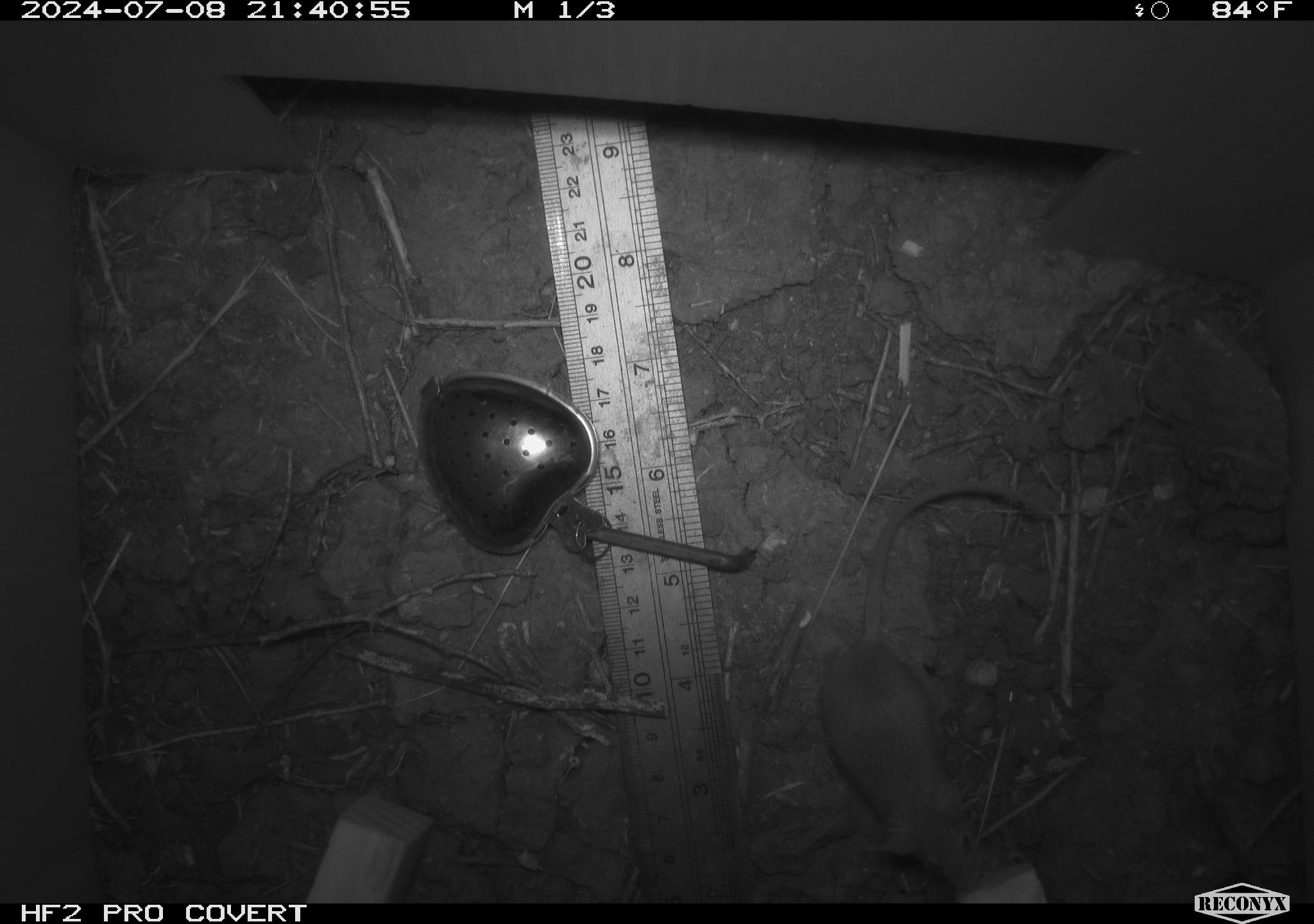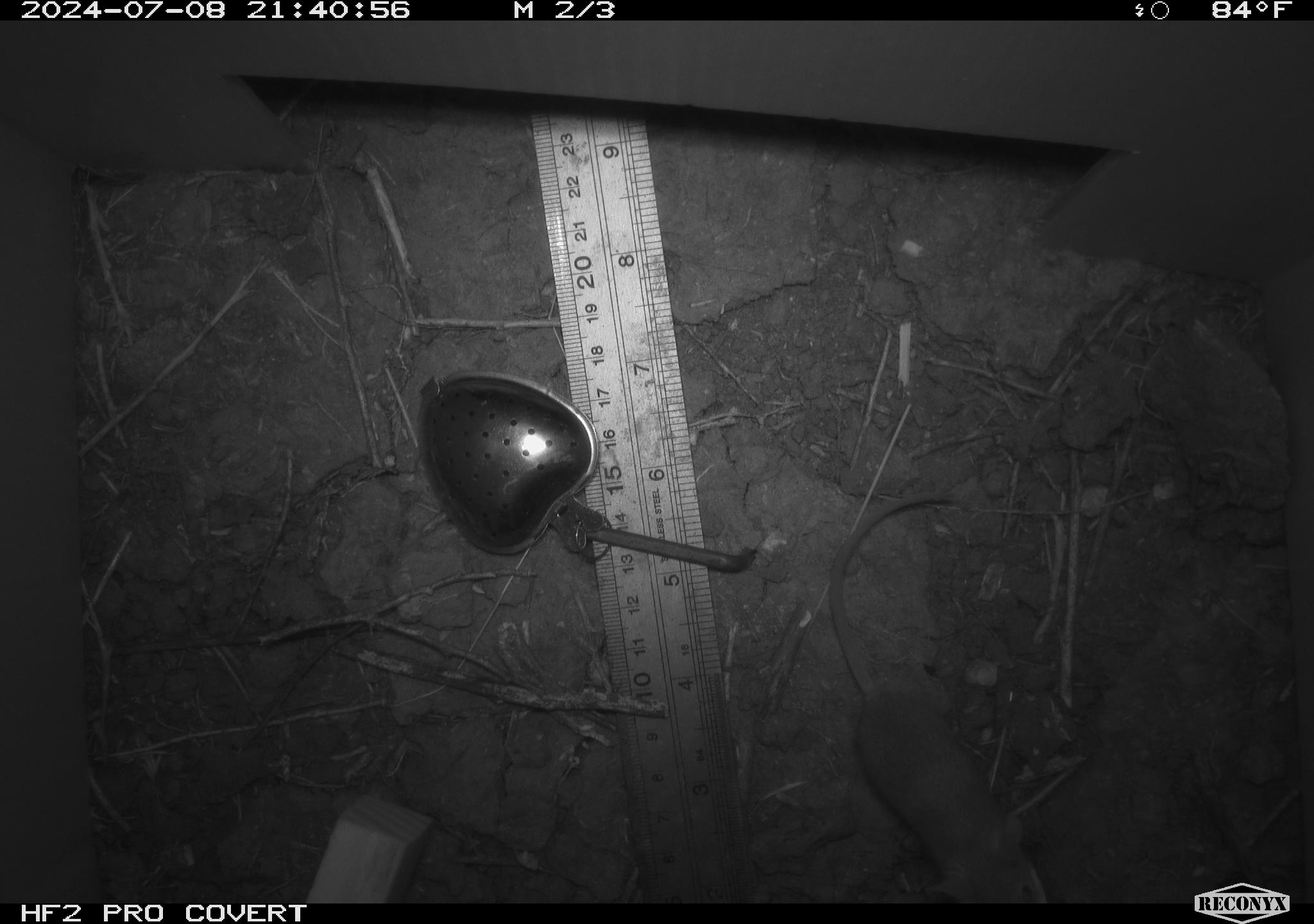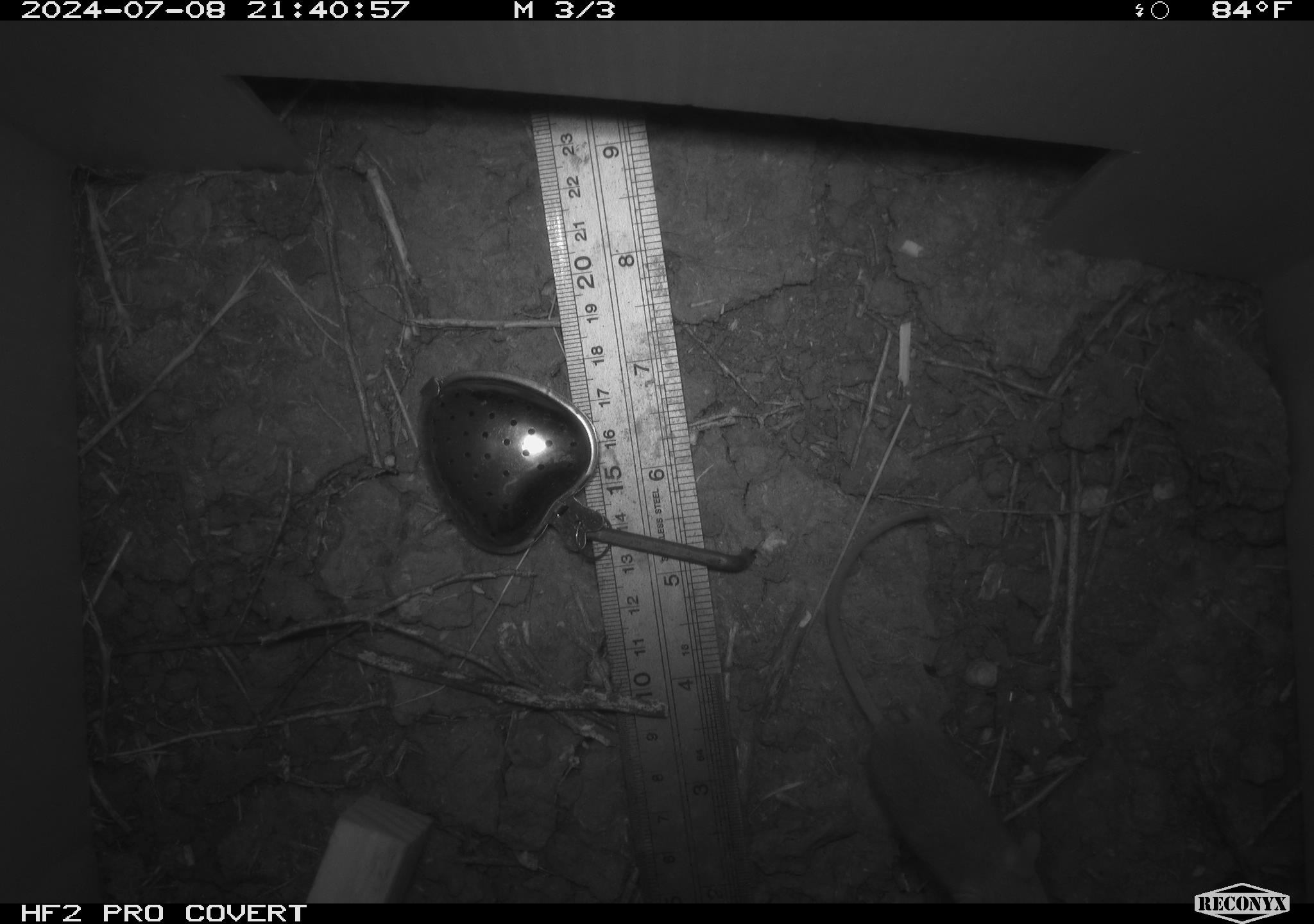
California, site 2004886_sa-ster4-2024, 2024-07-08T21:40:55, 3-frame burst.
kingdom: Animalia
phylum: Chordata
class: Mammalia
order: Rodentia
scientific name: Rodentia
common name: mouse species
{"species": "mouse species (Rodentia)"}